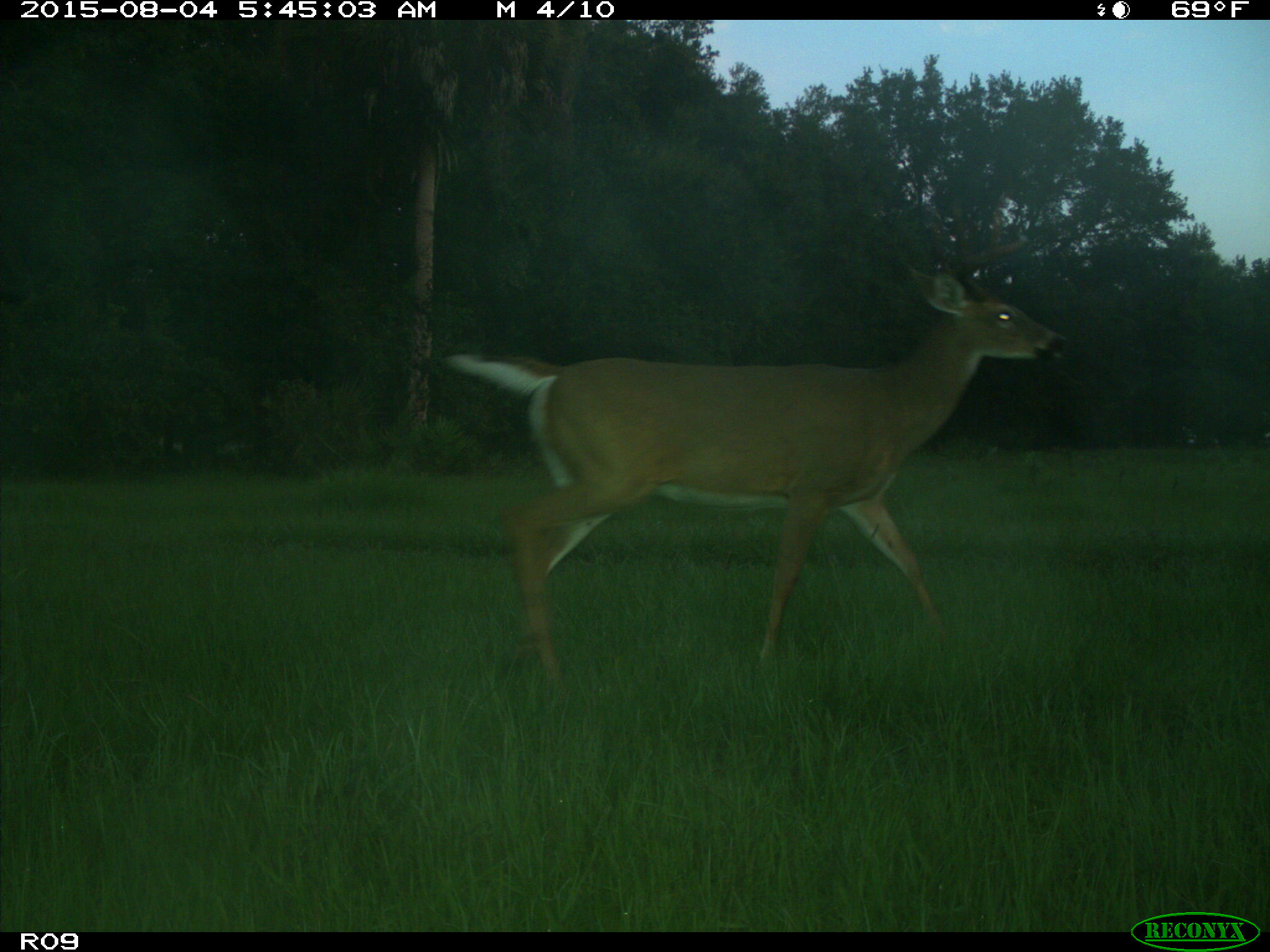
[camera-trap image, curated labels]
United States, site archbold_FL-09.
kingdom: Animalia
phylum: Chordata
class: Mammalia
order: Artiodactyla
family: Cervidae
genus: Odocoileus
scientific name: Odocoileus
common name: deer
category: unidentified deer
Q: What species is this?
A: Unidentified deer (deer) (Odocoileus).